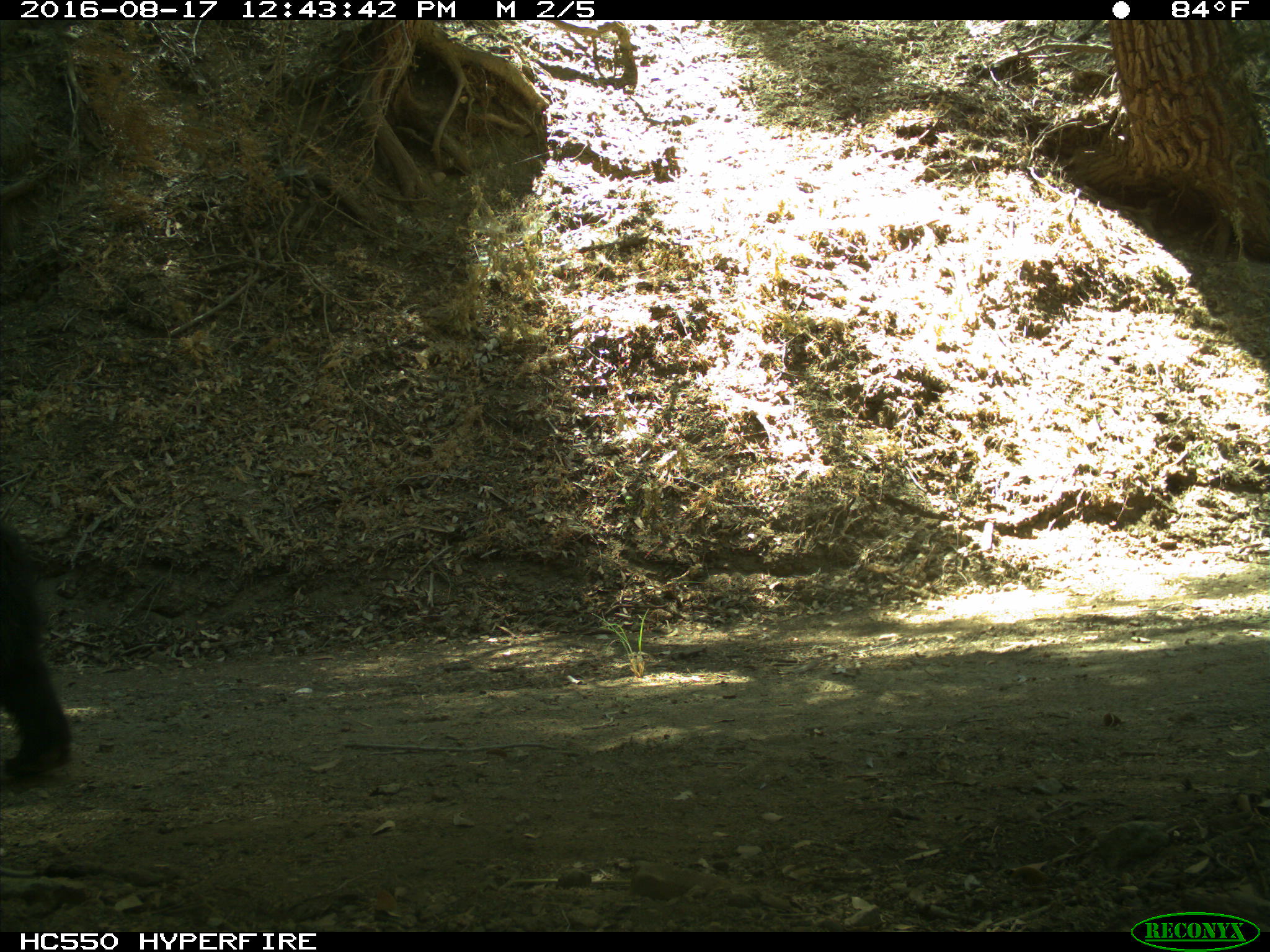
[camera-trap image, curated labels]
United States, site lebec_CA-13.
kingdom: Animalia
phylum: Chordata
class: Mammalia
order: Carnivora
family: Ursidae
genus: Ursus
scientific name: Ursus americanus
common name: american black bear